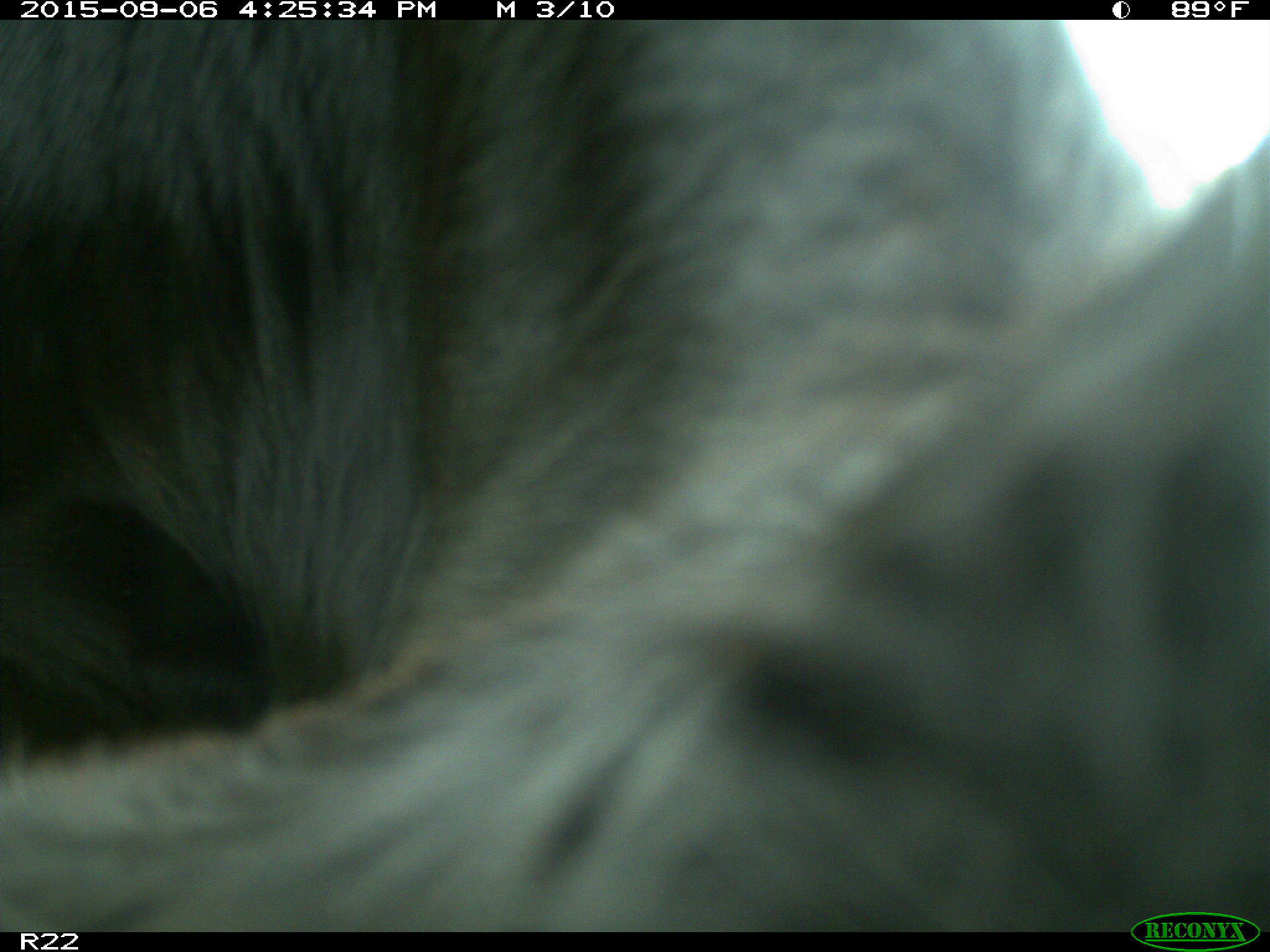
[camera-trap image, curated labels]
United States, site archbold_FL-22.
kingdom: Animalia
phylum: Chordata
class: Mammalia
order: Artiodactyla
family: Bovidae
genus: Bos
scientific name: Bos taurus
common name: domestic cow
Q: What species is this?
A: Bos taurus (domestic cow).